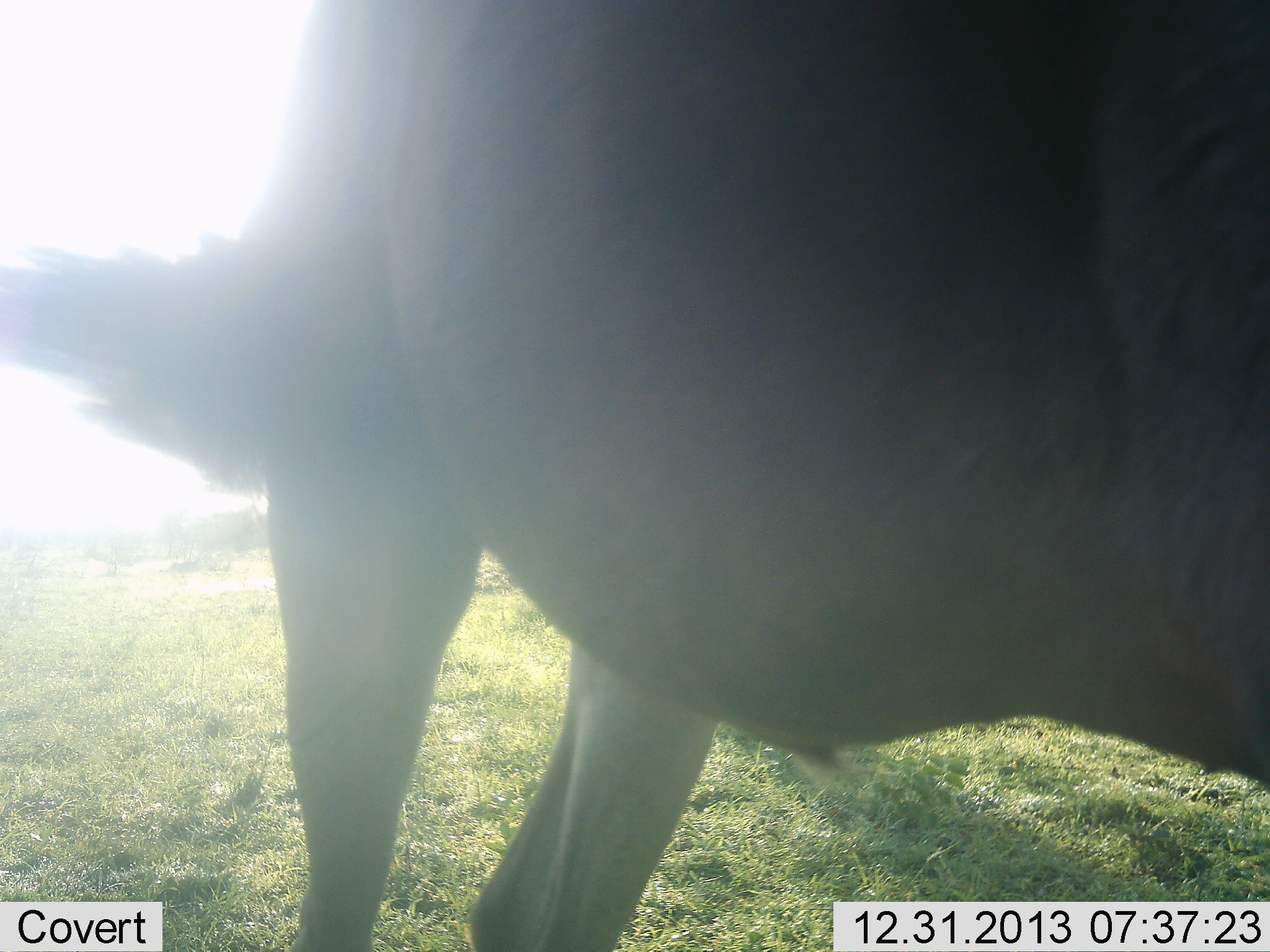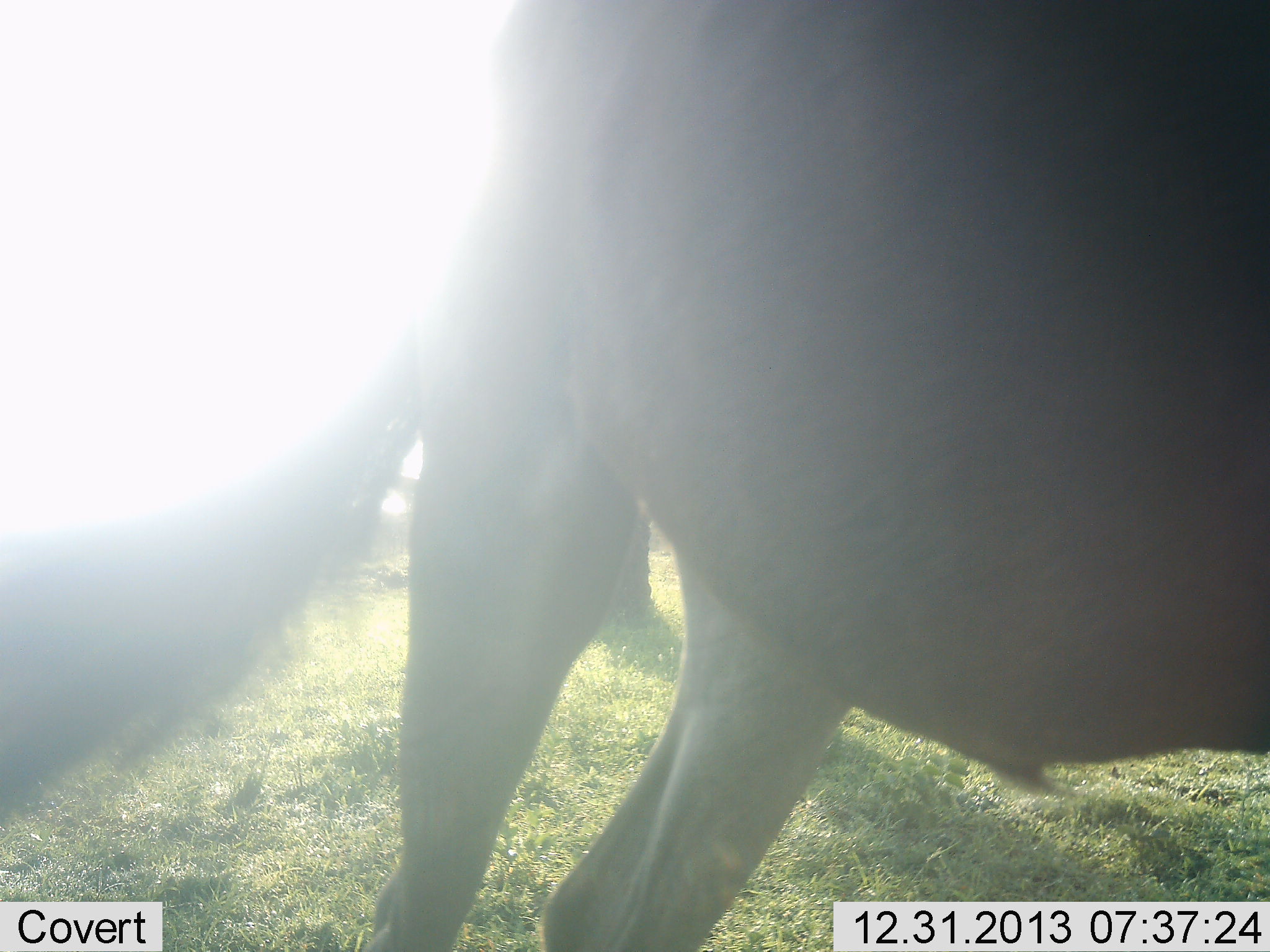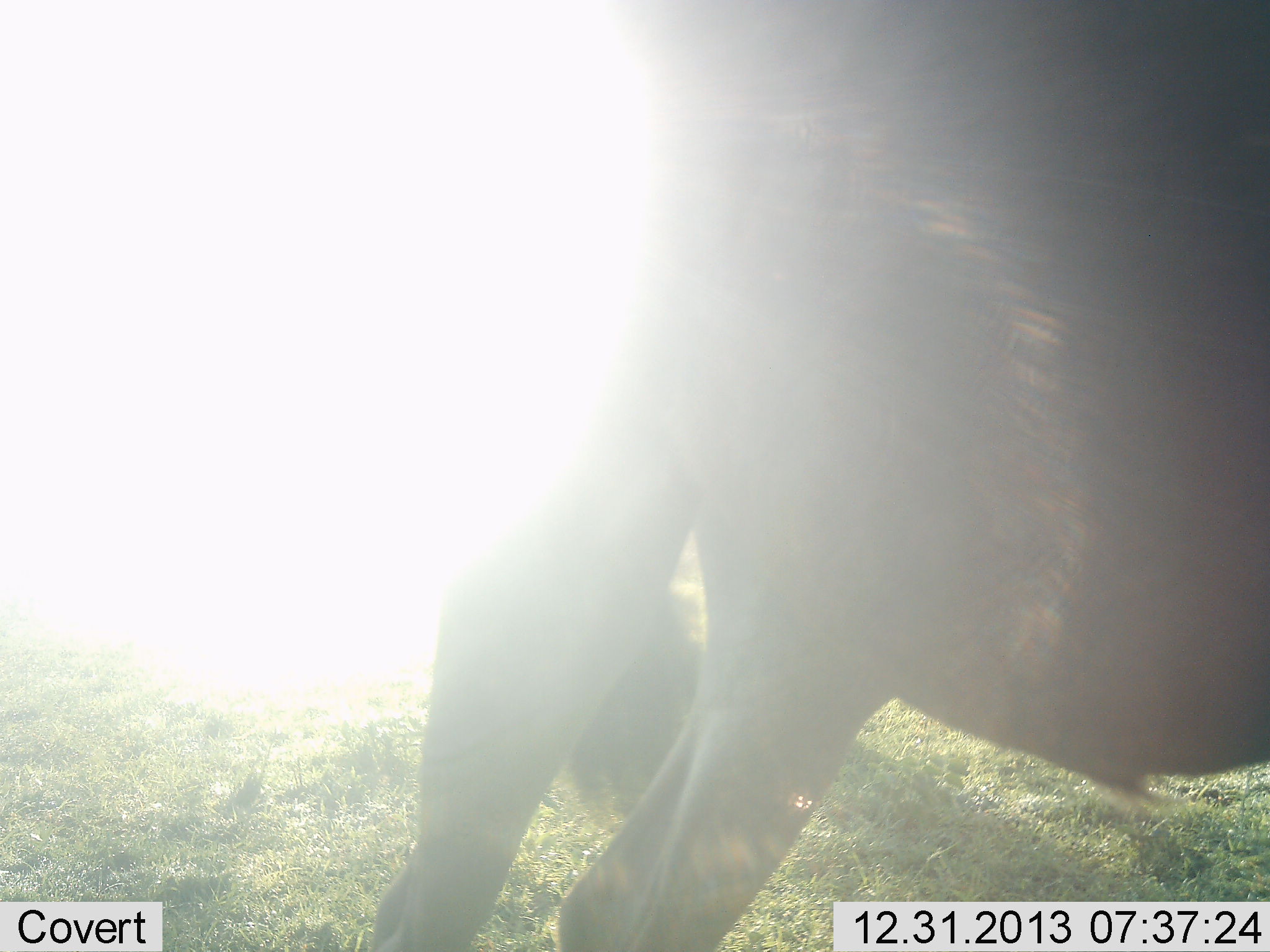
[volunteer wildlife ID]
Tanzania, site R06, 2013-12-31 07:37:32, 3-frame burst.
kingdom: Animalia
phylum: Chordata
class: Mammalia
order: Artiodactyla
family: Bovidae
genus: Connochaetes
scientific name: Connochaetes taurinus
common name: blue wildebeest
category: wildebeest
Wildebeest (blue wildebeest) (Connochaetes taurinus), count 1. Behavior (volunteer vote fractions): standing 70%, resting 0%, moving 30%, interacting 0%. Young present (vote fraction): 0%. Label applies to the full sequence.